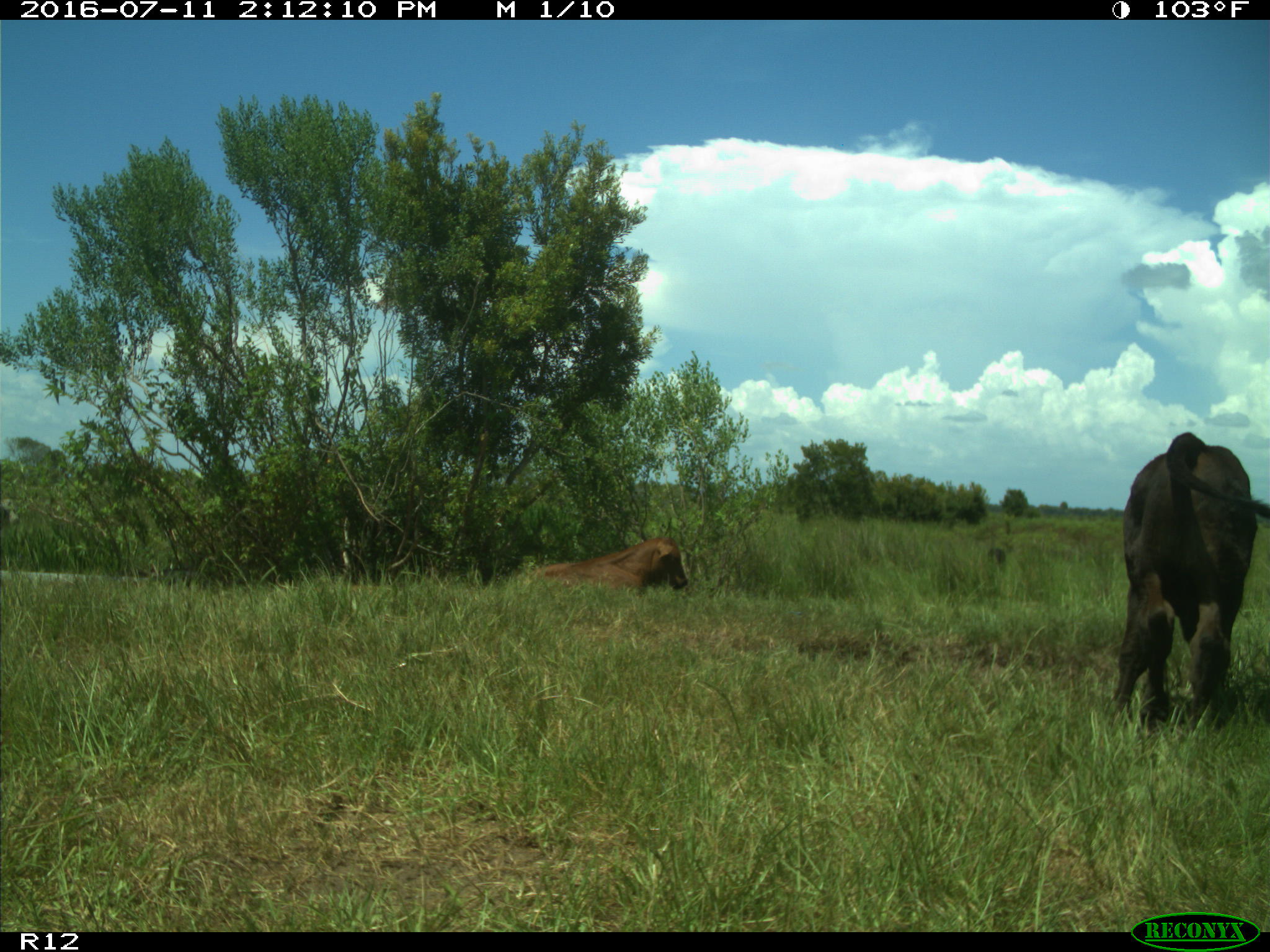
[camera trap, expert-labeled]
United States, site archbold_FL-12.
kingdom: Animalia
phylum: Chordata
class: Mammalia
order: Artiodactyla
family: Bovidae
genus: Bos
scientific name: Bos taurus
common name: domestic cow